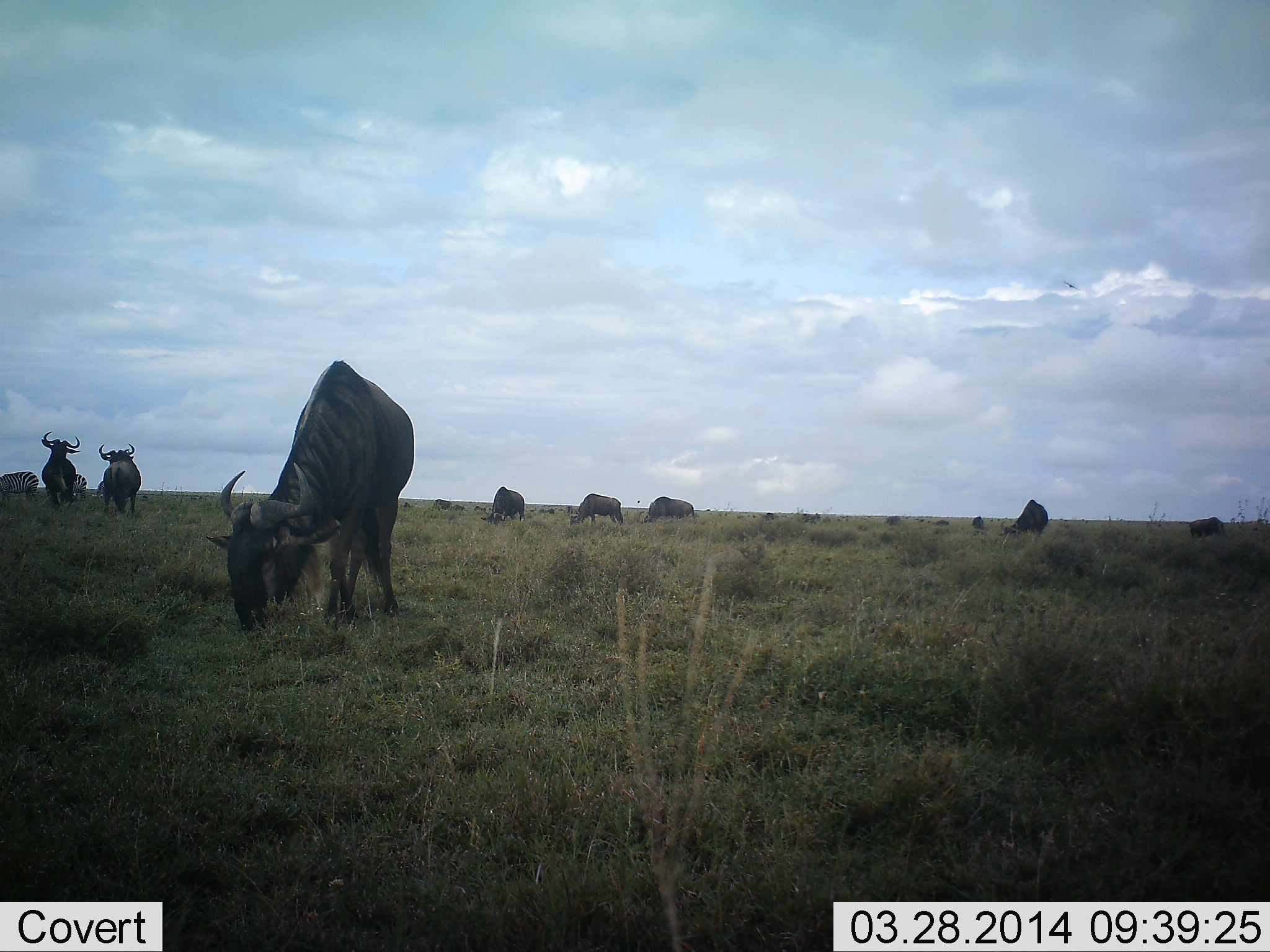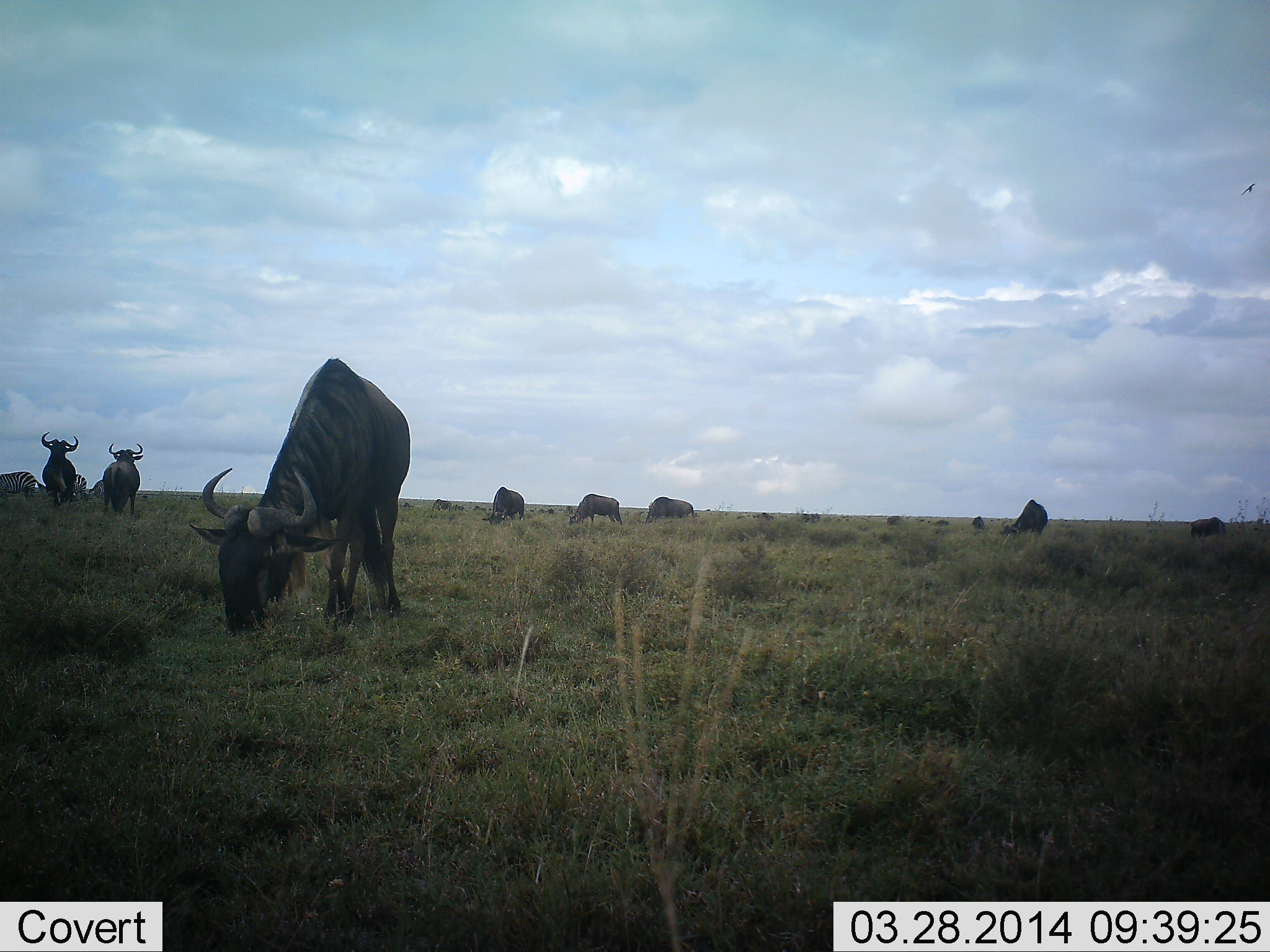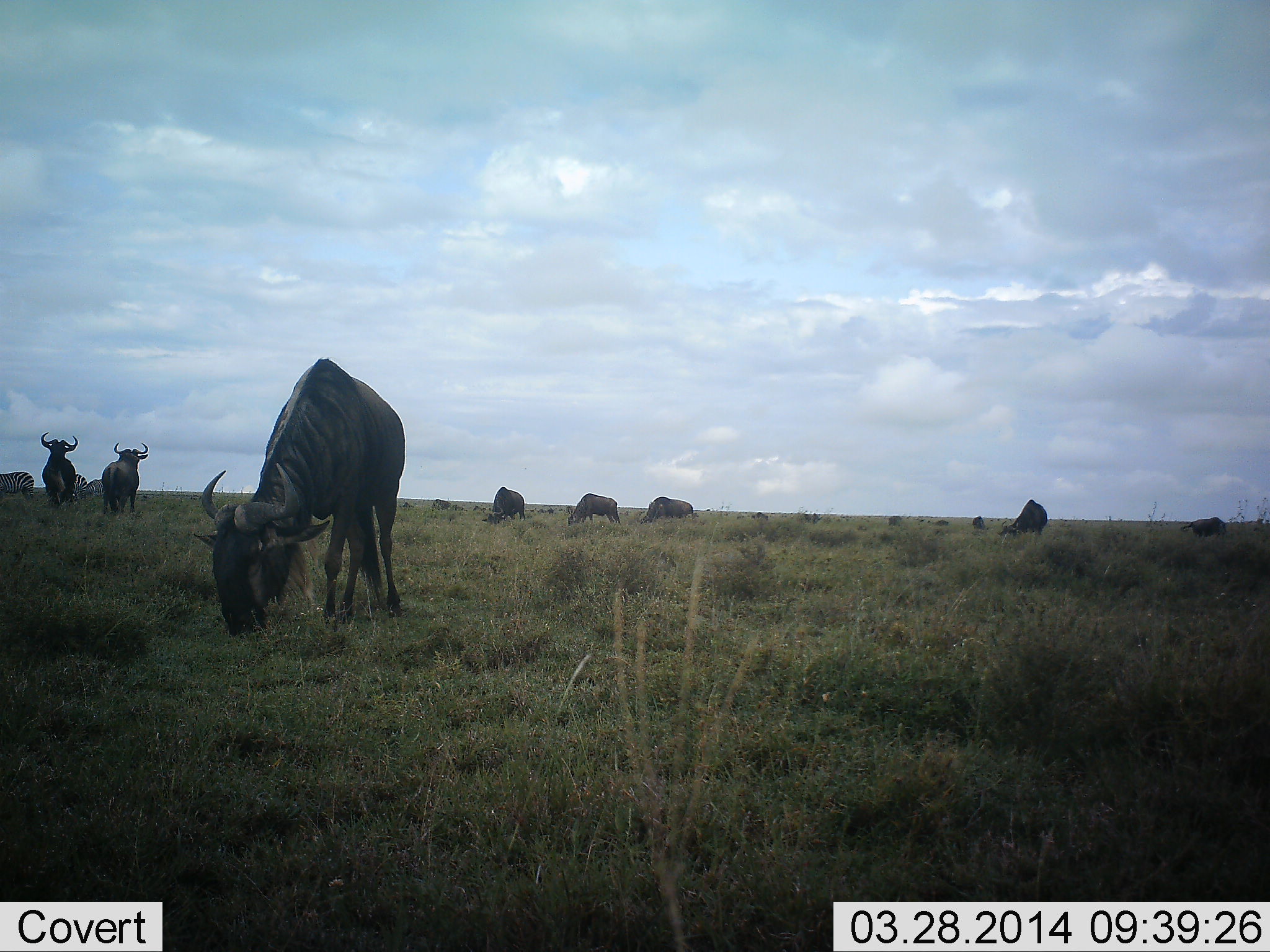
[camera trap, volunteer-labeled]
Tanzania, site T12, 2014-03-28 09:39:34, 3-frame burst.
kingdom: Animalia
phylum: Chordata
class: Mammalia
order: Artiodactyla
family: Bovidae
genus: Connochaetes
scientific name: Connochaetes taurinus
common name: blue wildebeest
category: wildebeest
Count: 11-50.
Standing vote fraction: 81%.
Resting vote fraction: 0%.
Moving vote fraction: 14%.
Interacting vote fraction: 0%.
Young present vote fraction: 0%.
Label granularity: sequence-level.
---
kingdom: Animalia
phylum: Chordata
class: Mammalia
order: Perissodactyla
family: Equidae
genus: Equus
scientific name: Equus quagga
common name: plains zebra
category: zebra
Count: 3.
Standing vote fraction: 64%.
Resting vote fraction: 0%.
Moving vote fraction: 9%.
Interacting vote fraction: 0%.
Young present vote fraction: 0%.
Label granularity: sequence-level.